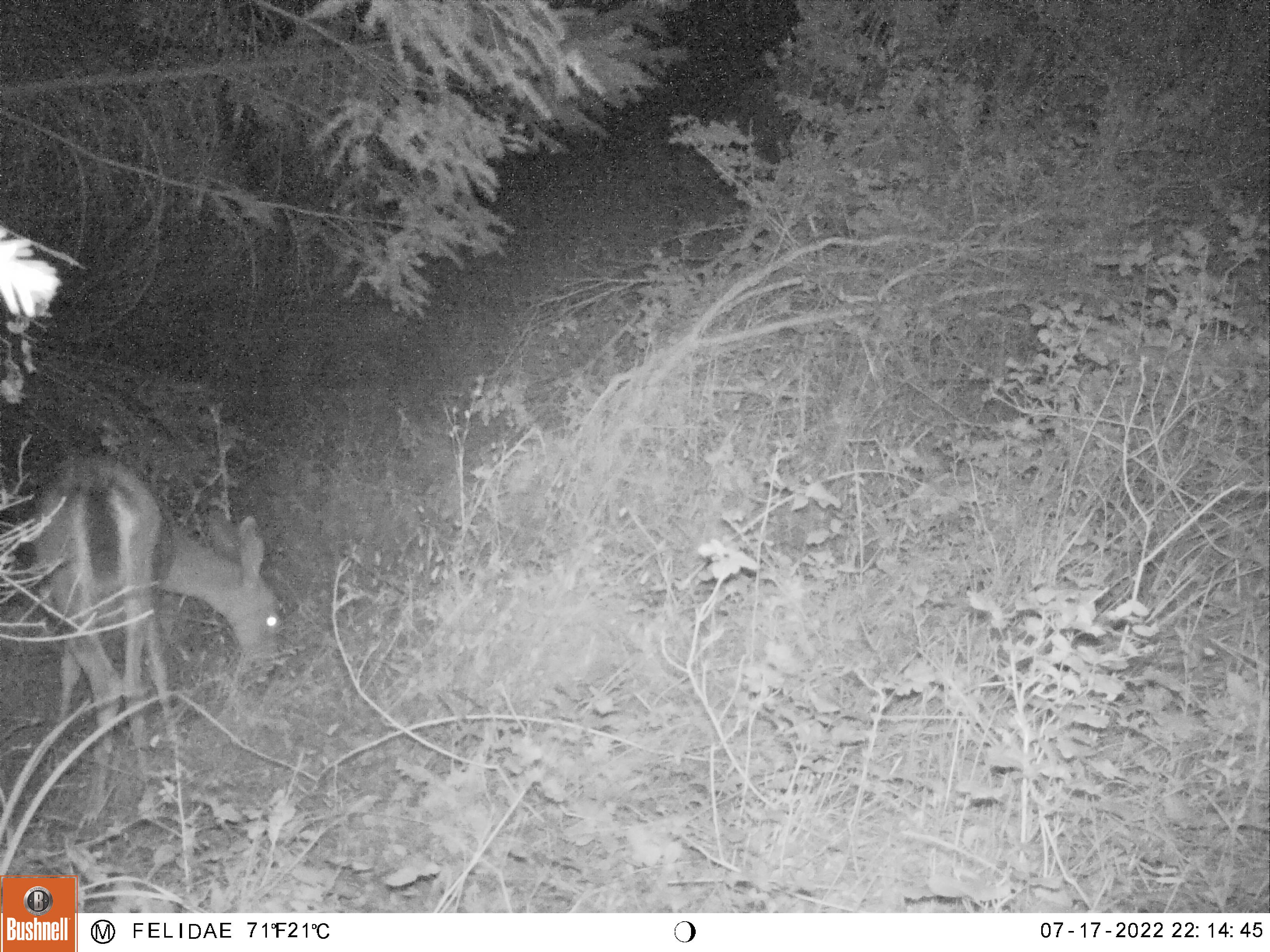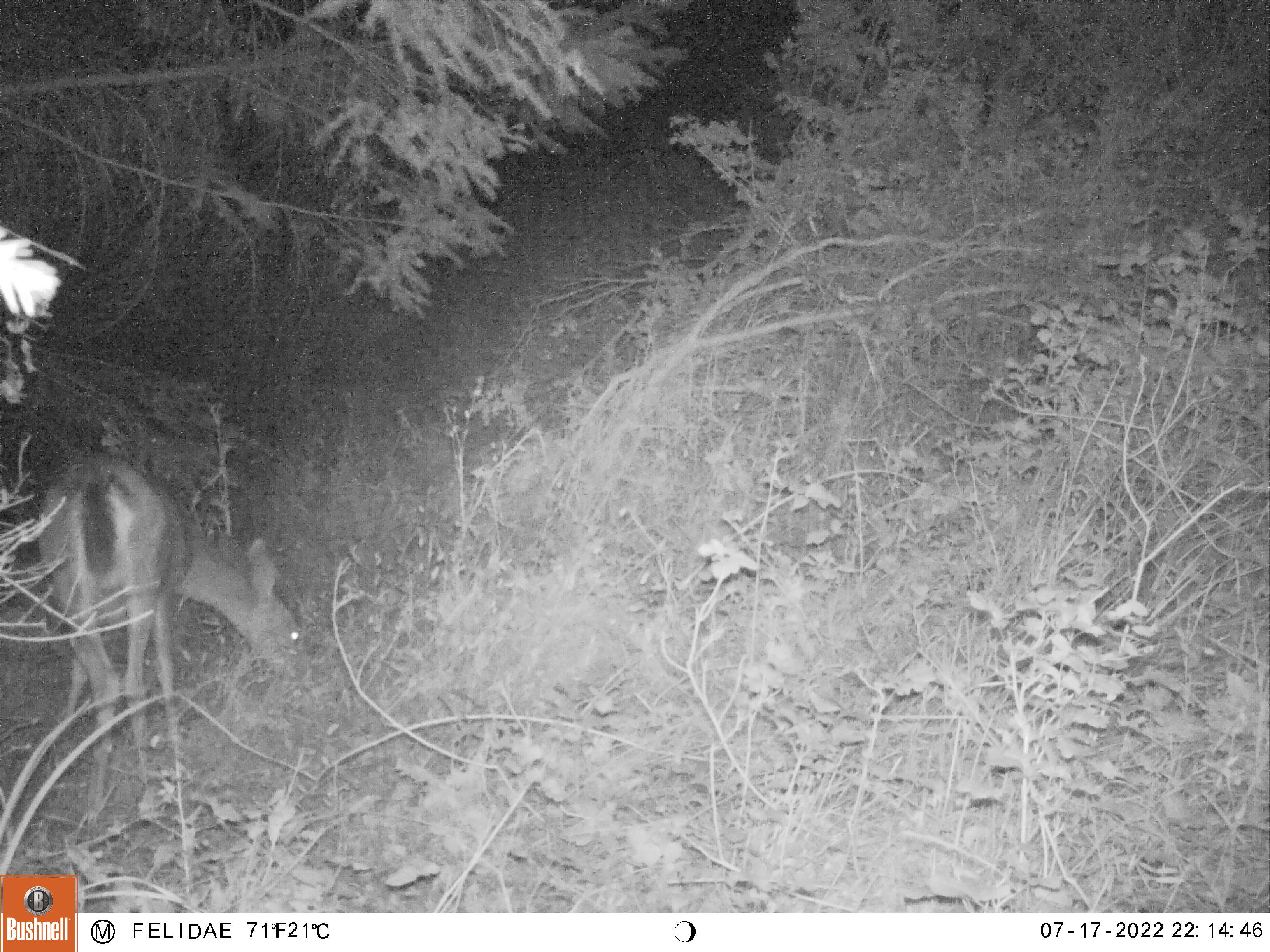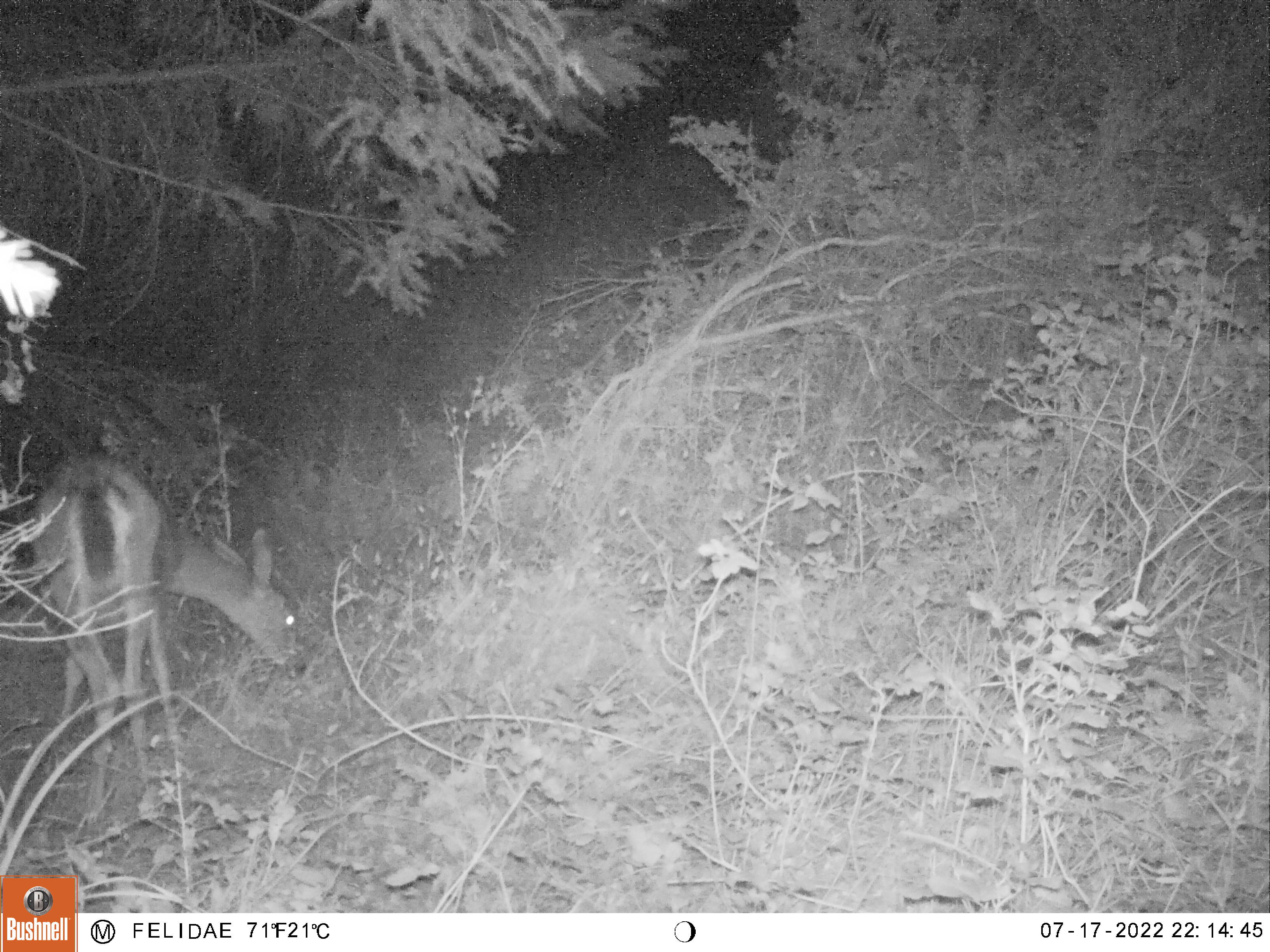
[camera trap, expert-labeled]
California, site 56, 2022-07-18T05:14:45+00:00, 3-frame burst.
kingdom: Animalia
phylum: Chordata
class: Mammalia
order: Artiodactyla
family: Cervidae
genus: Odocoileus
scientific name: Odocoileus hemionus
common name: mule deer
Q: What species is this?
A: Mule deer (Odocoileus hemionus).